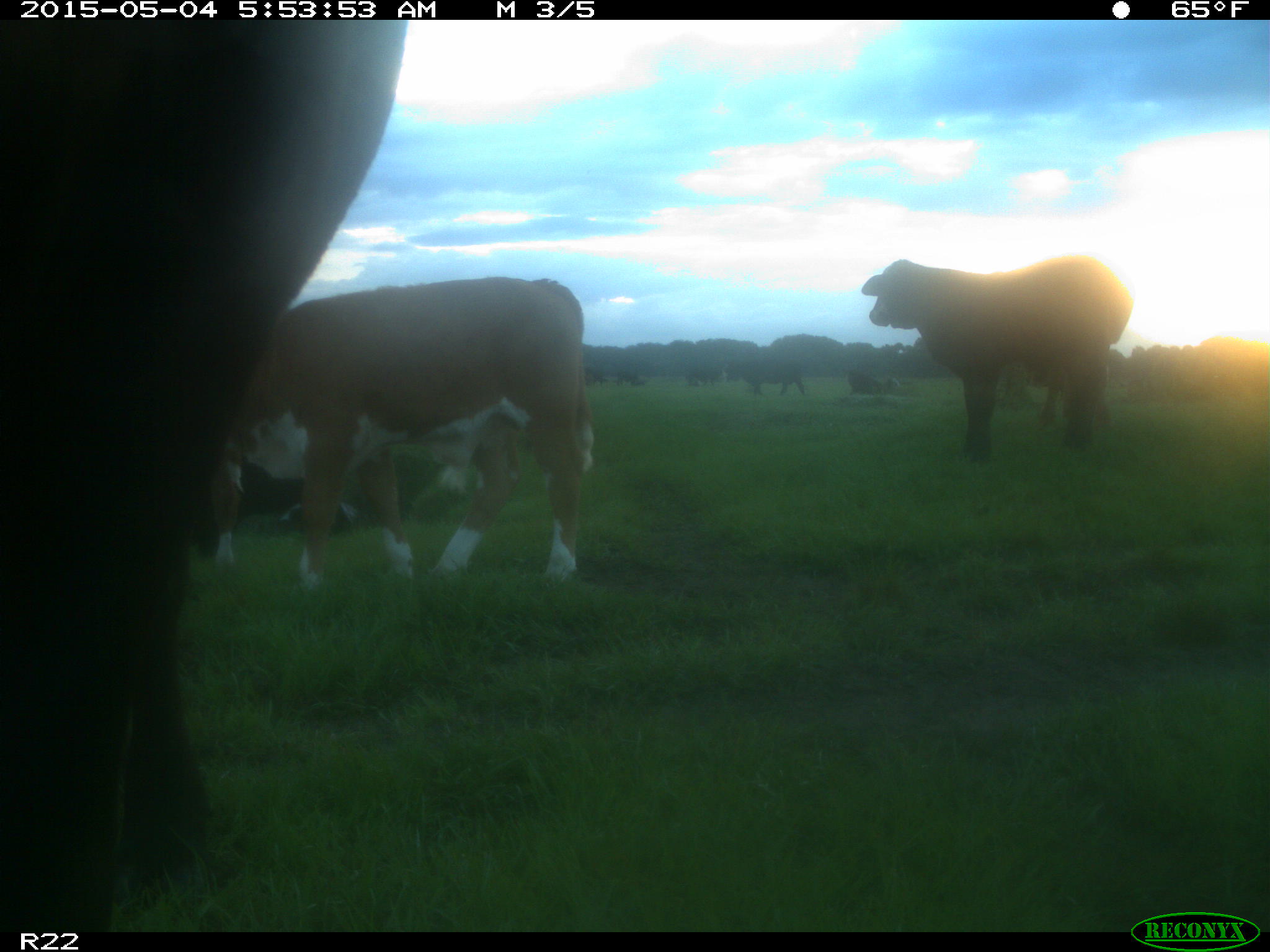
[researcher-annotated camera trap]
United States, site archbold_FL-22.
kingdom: Animalia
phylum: Chordata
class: Mammalia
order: Artiodactyla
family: Bovidae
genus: Bos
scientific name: Bos taurus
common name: domestic cow